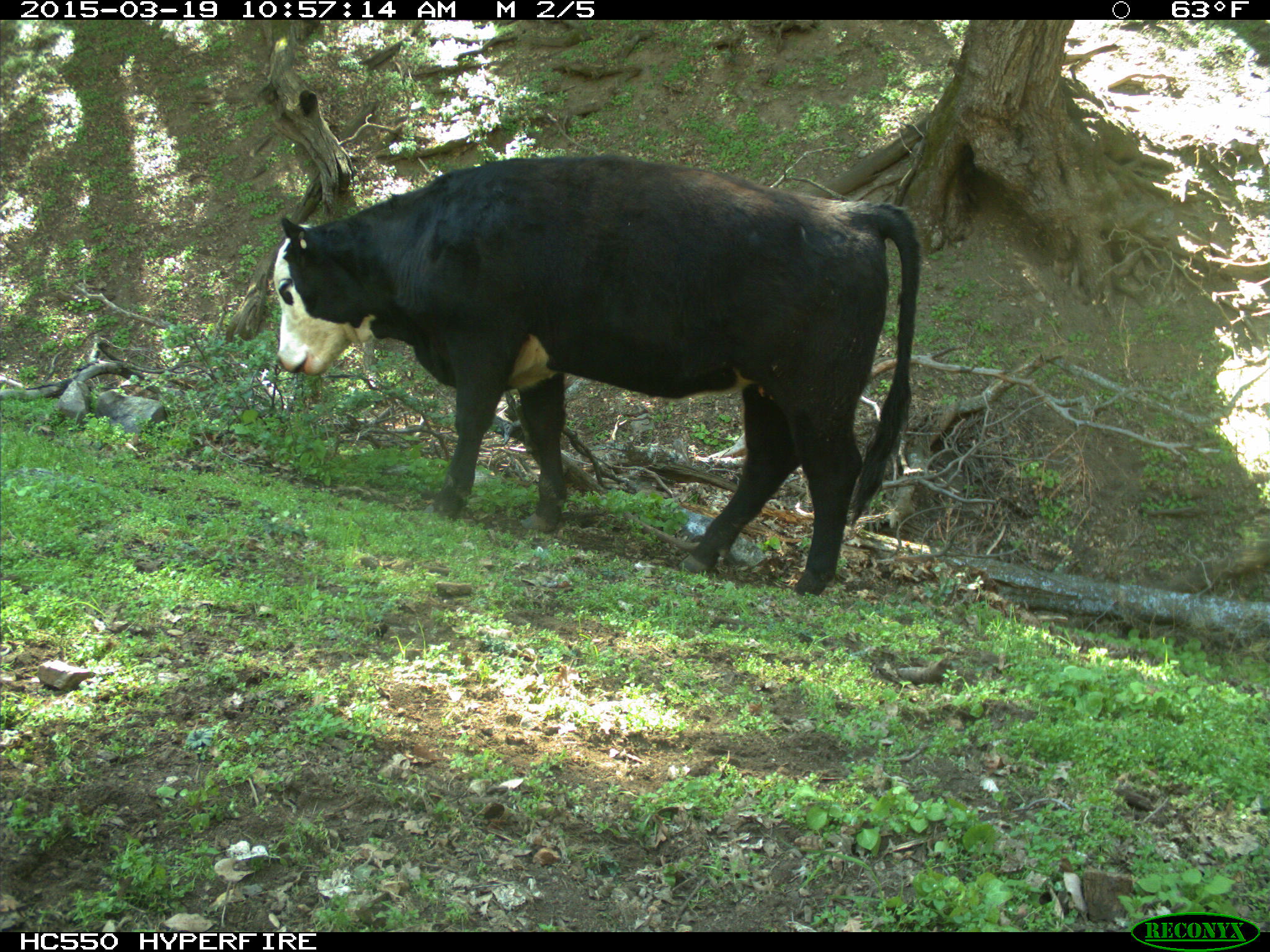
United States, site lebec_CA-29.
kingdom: Animalia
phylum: Chordata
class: Mammalia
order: Artiodactyla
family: Bovidae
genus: Bos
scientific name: Bos taurus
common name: domestic cow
Bos taurus (domestic cow).